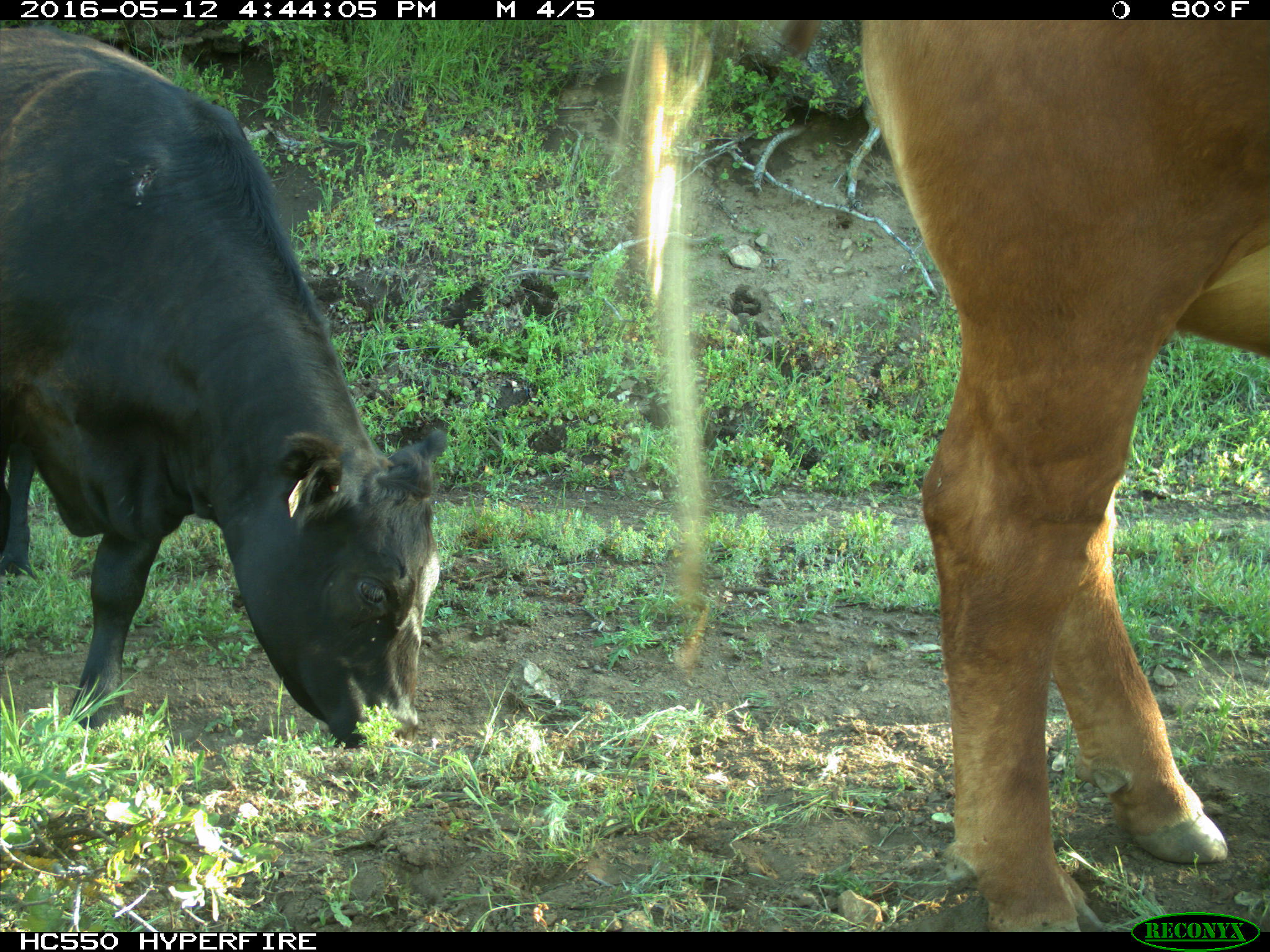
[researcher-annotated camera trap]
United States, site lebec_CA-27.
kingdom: Animalia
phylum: Chordata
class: Mammalia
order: Artiodactyla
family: Bovidae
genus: Bos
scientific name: Bos taurus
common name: domestic cow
Bos taurus (domestic cow).